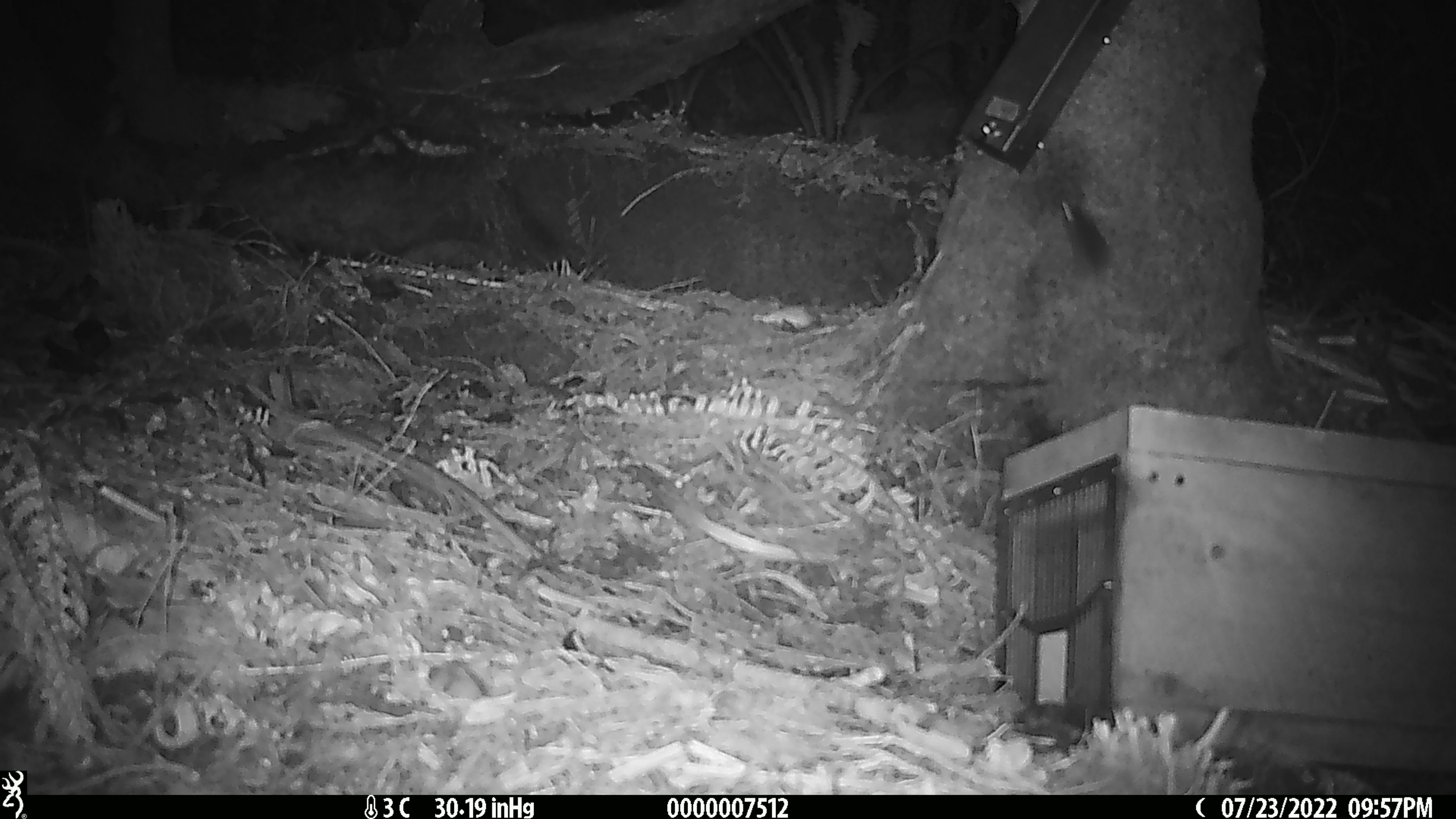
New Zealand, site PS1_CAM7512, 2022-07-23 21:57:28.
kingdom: Animalia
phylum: Chordata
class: Mammalia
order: Rodentia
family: Muridae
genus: Mus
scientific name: Mus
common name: mouse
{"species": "mouse (Mus)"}